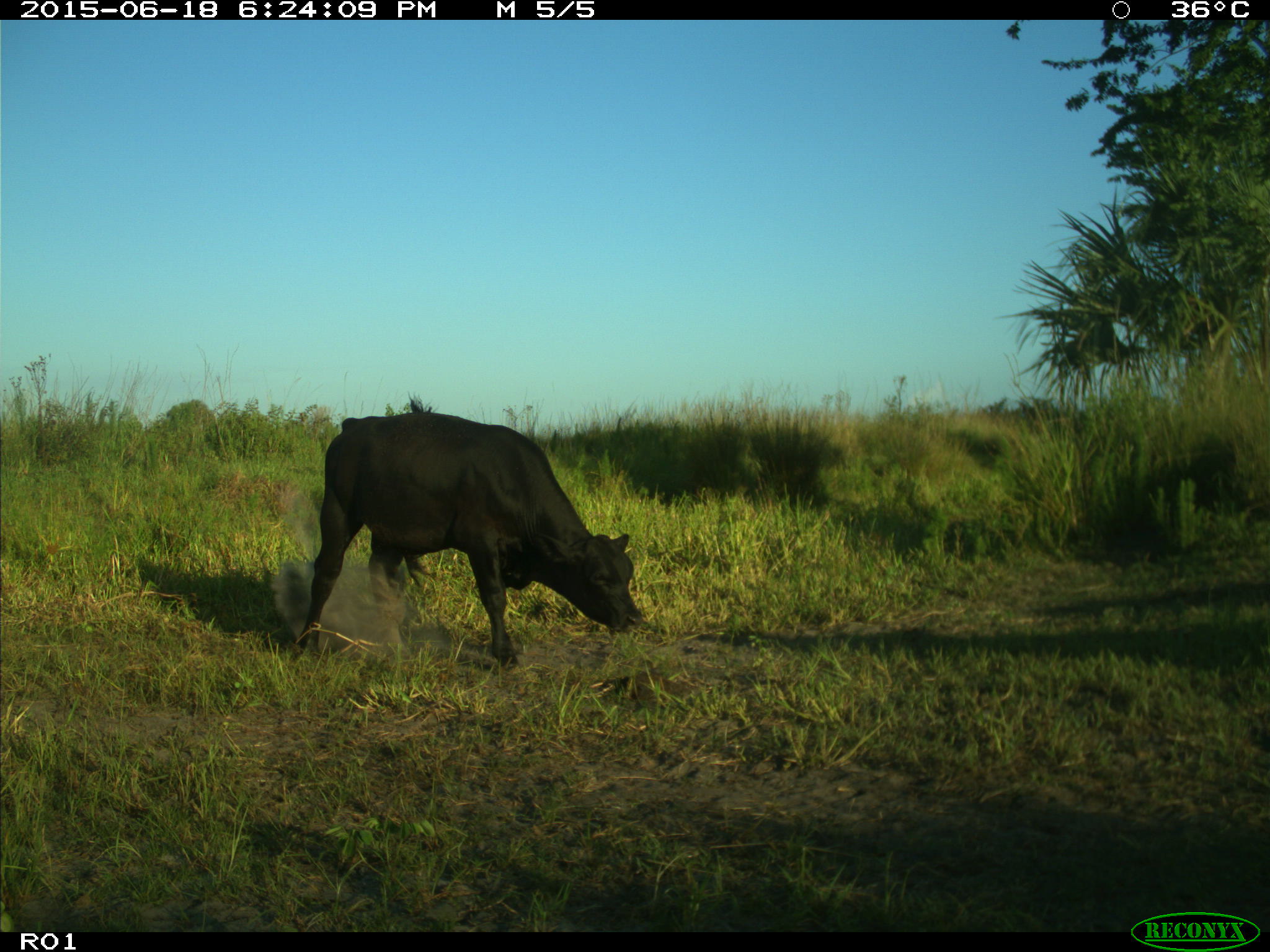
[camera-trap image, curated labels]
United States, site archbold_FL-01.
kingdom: Animalia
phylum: Chordata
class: Mammalia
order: Artiodactyla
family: Bovidae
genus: Bos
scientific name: Bos taurus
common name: domestic cow